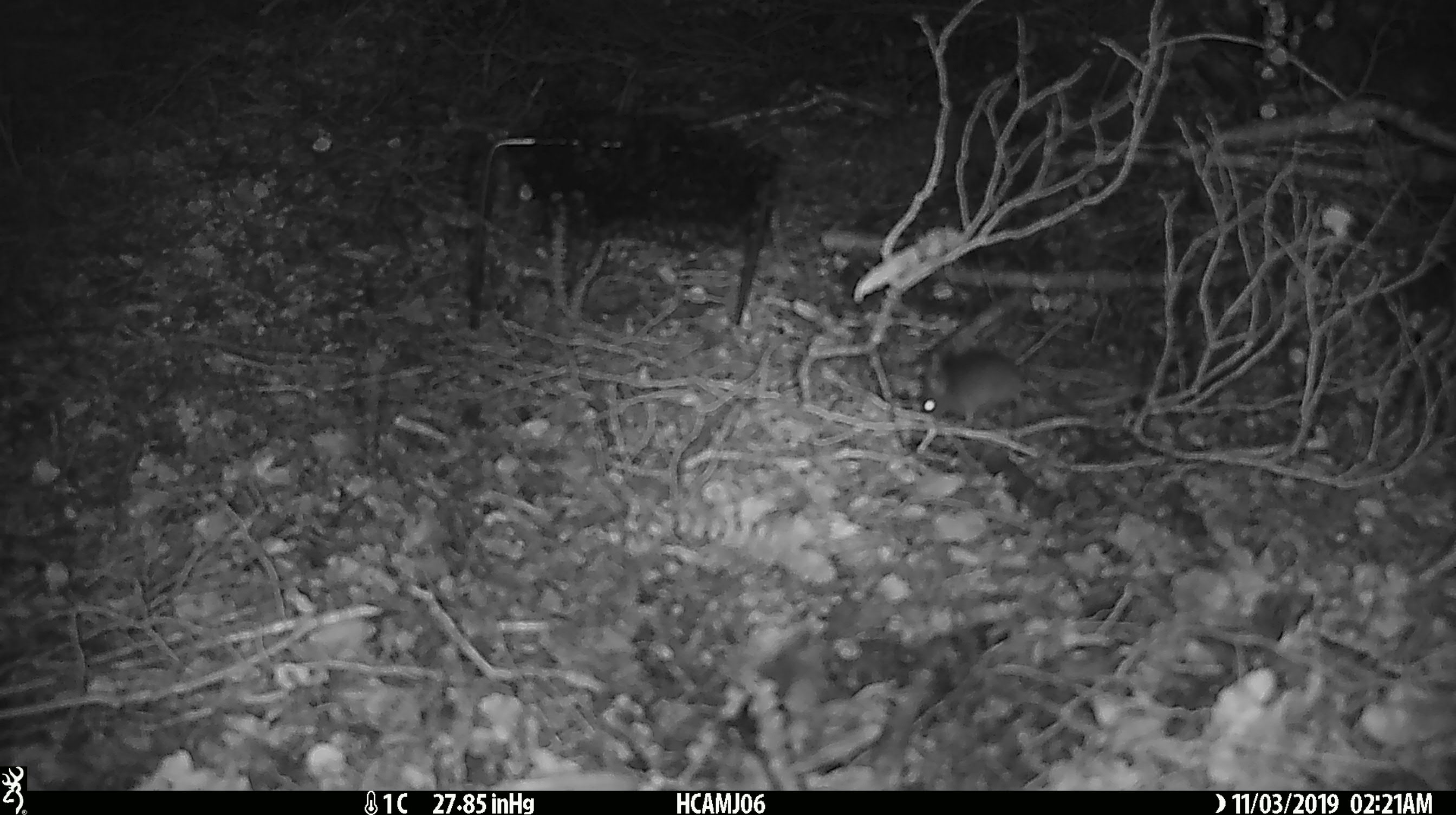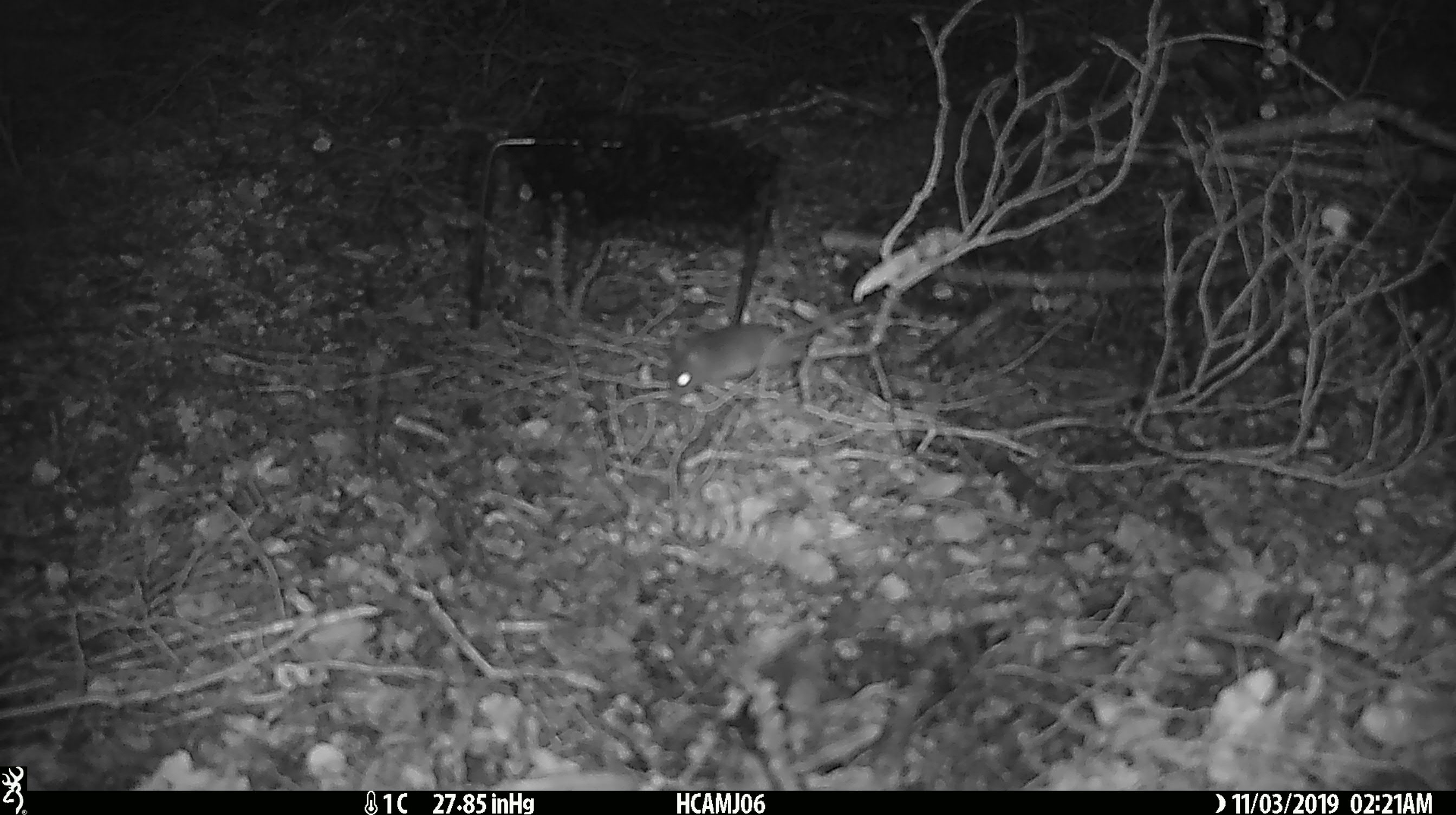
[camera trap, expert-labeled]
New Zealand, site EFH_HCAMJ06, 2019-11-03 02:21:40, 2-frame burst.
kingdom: Animalia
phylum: Chordata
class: Mammalia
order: Rodentia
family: Muridae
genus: Mus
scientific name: Mus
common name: mouse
Mouse (Mus).